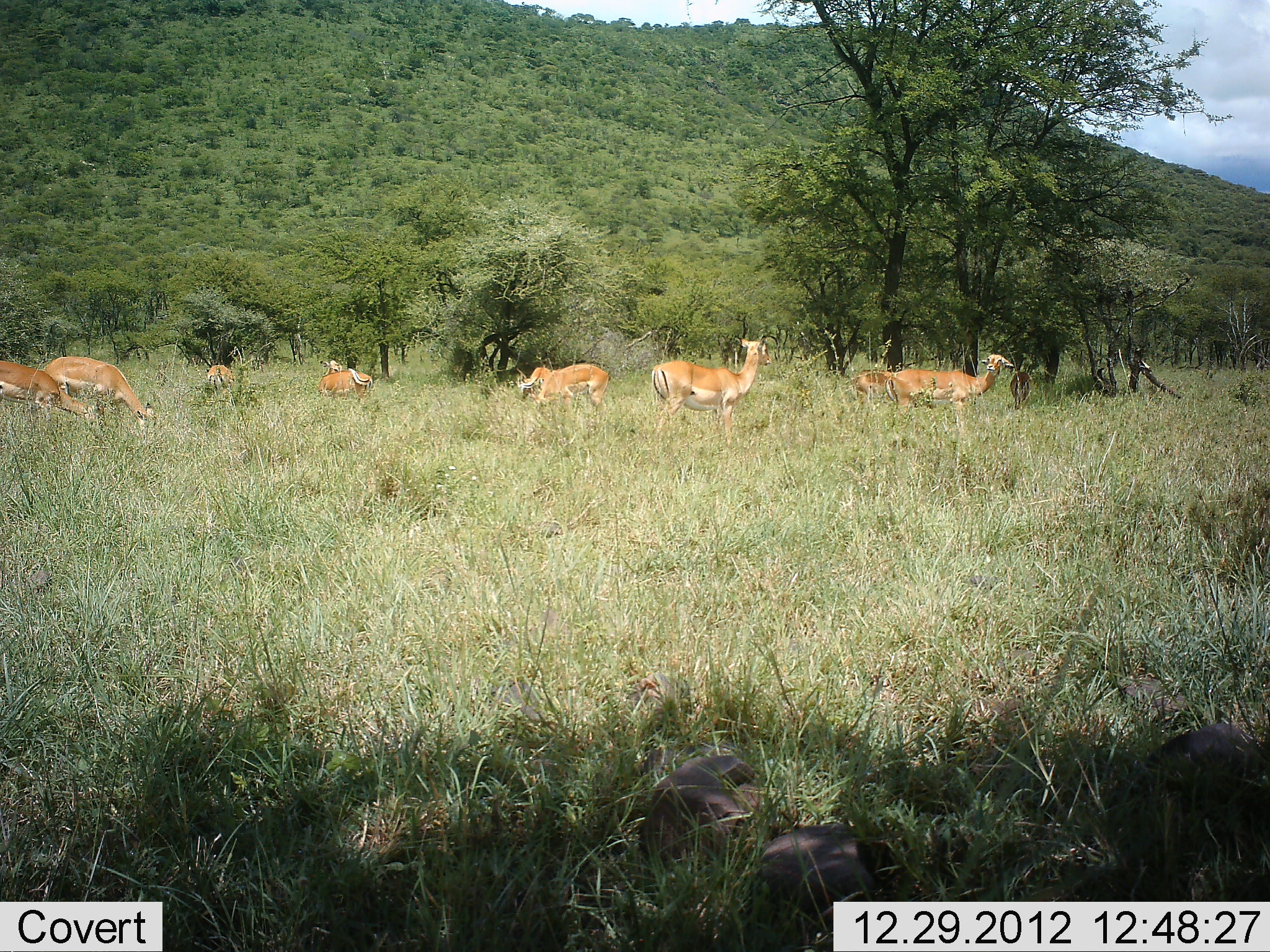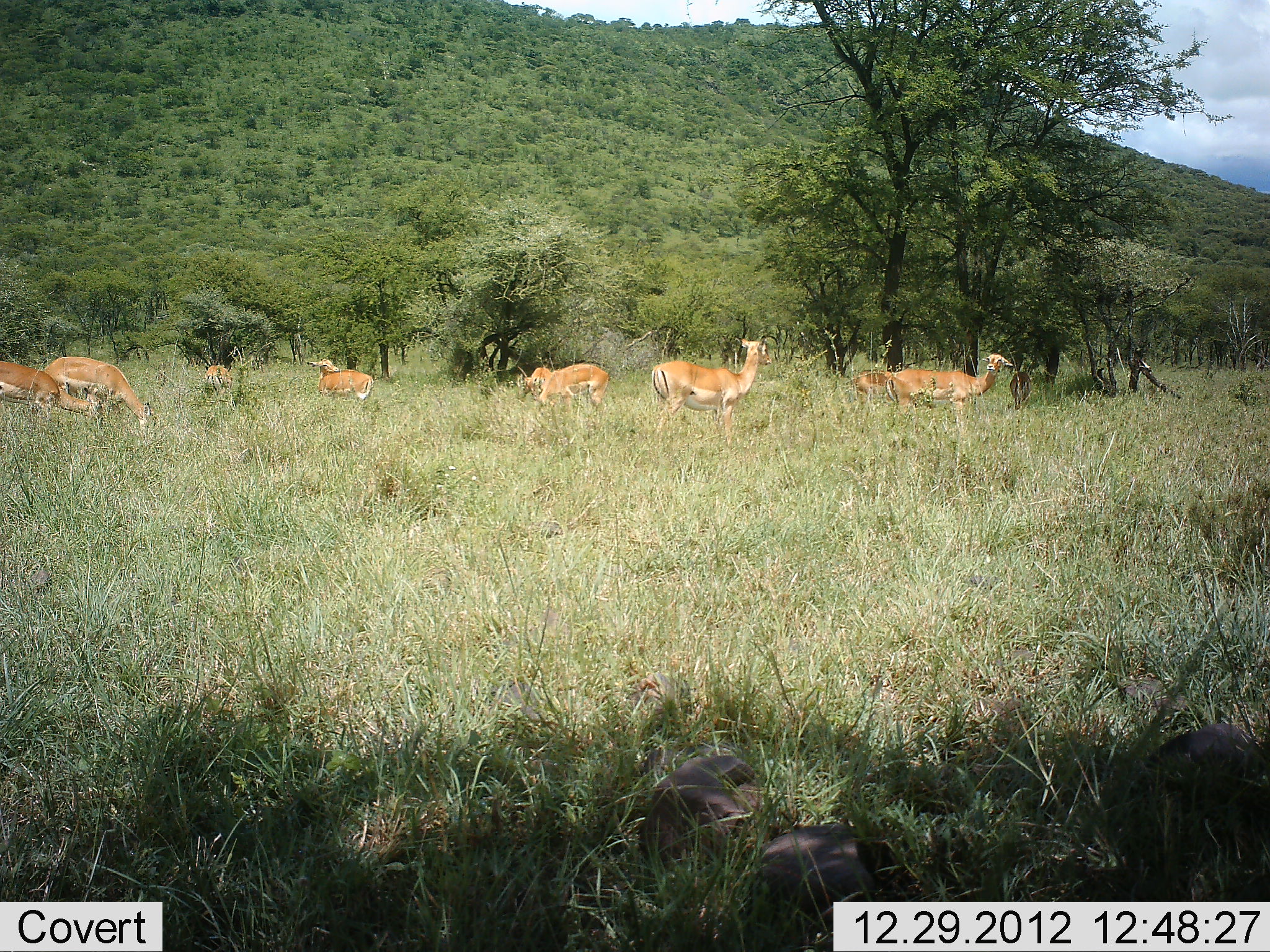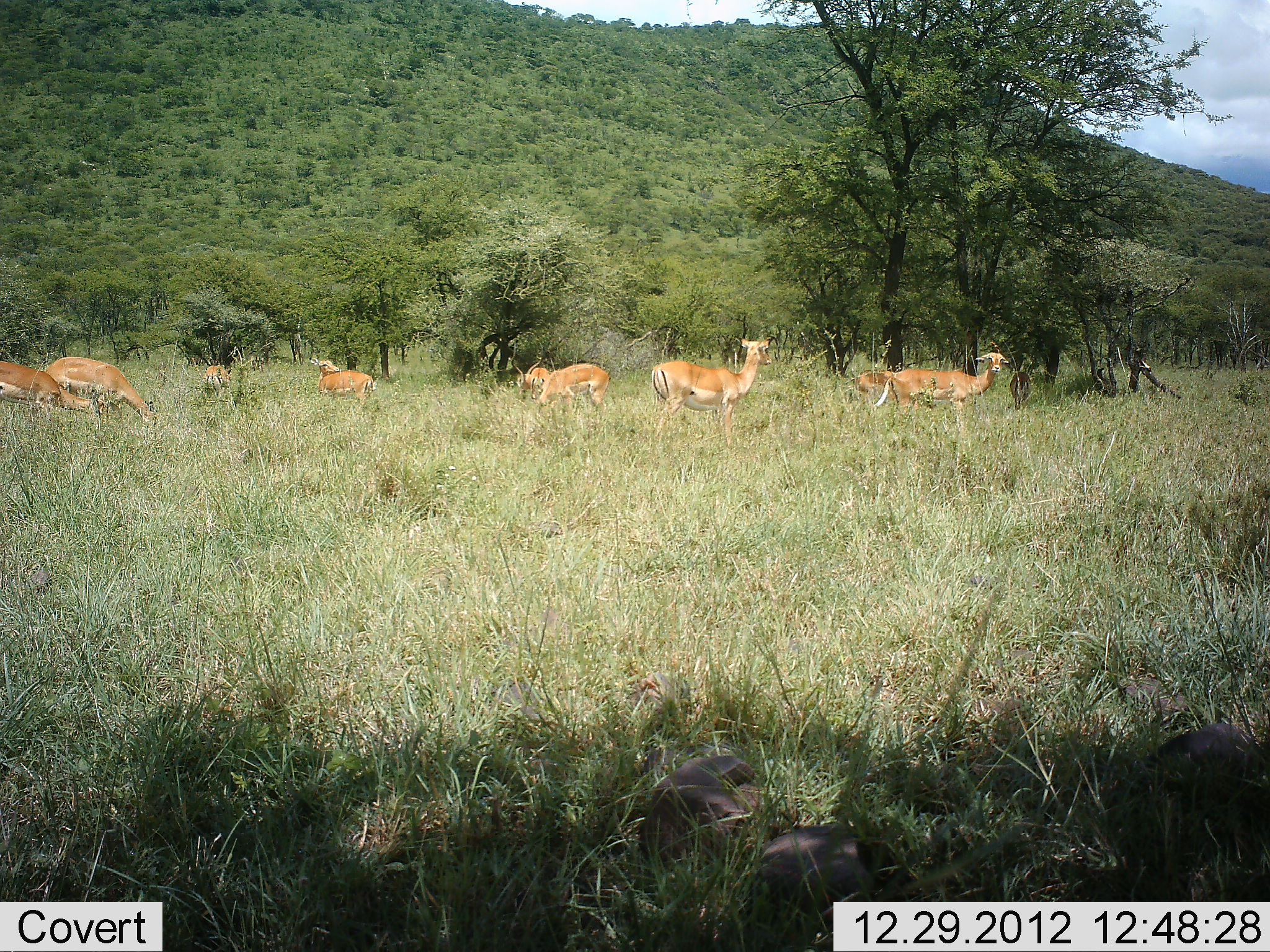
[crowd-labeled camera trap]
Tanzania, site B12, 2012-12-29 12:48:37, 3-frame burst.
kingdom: Animalia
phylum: Chordata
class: Mammalia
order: Artiodactyla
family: Bovidae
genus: Nanger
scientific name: Nanger granti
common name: grant's gazelle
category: gazellegrants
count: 8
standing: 61%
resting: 0%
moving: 13%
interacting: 0%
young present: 0%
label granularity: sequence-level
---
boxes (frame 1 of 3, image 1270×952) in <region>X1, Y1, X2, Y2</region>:
animal: <region>651, 335, 778, 446</region>; <region>43, 356, 159, 436</region>; <region>0, 361, 111, 434</region>; <region>886, 354, 1016, 415</region>; <region>528, 363, 612, 412</region>; <region>318, 359, 373, 402</region>; <region>853, 370, 893, 406</region>; <region>517, 367, 554, 400</region>; <region>205, 364, 236, 400</region>; <region>1010, 370, 1034, 409</region>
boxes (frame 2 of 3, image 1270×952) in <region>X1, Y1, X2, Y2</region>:
animal: <region>651, 334, 778, 444</region>; <region>43, 357, 154, 431</region>; <region>885, 353, 1013, 416</region>; <region>0, 362, 103, 421</region>; <region>531, 362, 609, 410</region>; <region>305, 358, 374, 402</region>; <region>854, 370, 893, 405</region>; <region>518, 368, 552, 398</region>; <region>203, 361, 232, 394</region>; <region>1009, 371, 1032, 409</region>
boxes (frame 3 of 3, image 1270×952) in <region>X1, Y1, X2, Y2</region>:
animal: <region>650, 336, 775, 445</region>; <region>874, 352, 1010, 416</region>; <region>45, 356, 158, 426</region>; <region>0, 362, 103, 421</region>; <region>531, 364, 610, 419</region>; <region>308, 356, 375, 403</region>; <region>857, 371, 896, 405</region>; <region>516, 368, 551, 399</region>; <region>203, 364, 232, 396</region>; <region>1009, 371, 1032, 409</region>